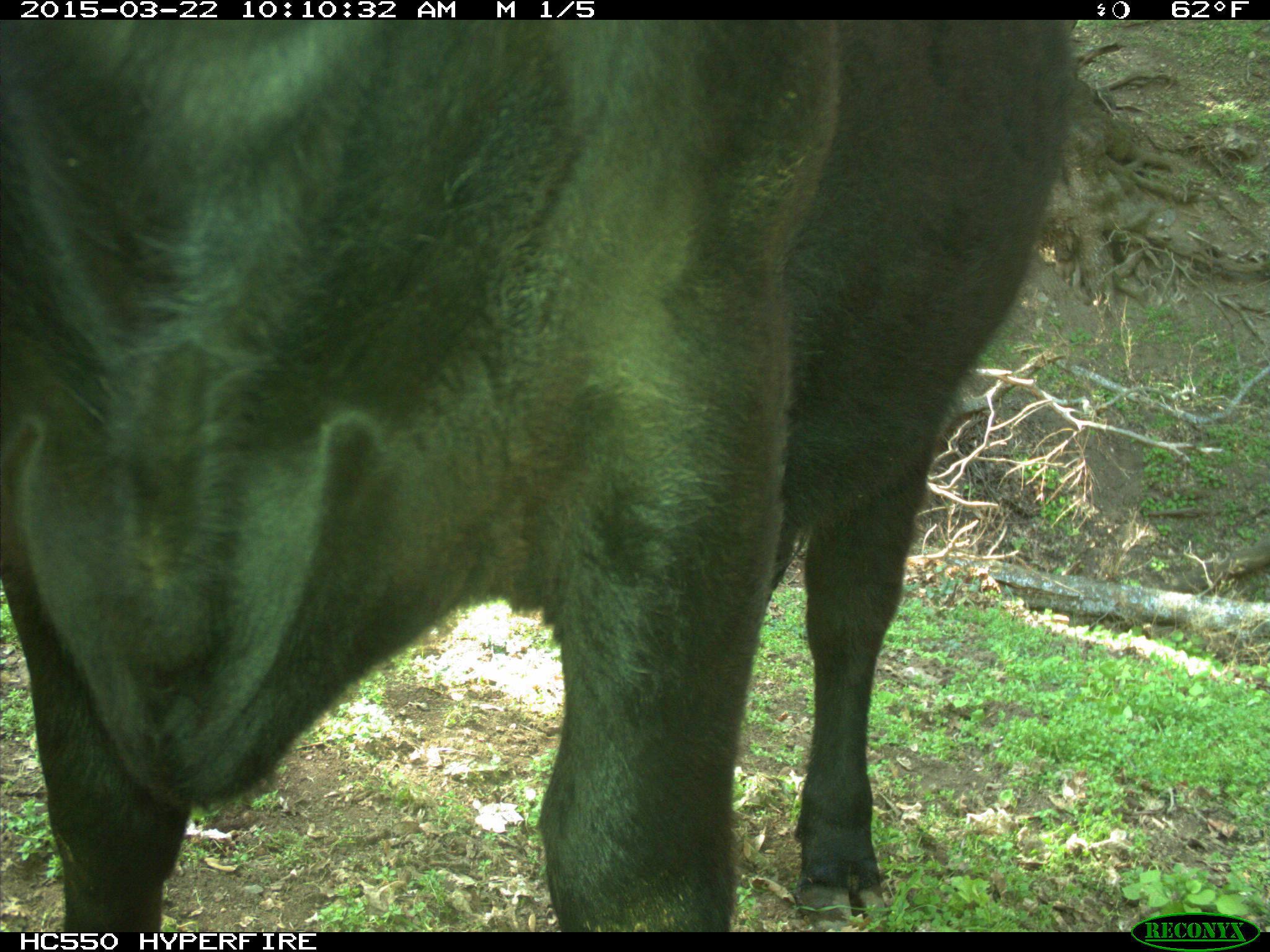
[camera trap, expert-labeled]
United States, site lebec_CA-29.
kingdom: Animalia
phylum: Chordata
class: Mammalia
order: Artiodactyla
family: Bovidae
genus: Bos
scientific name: Bos taurus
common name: domestic cow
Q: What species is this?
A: Bos taurus (domestic cow).